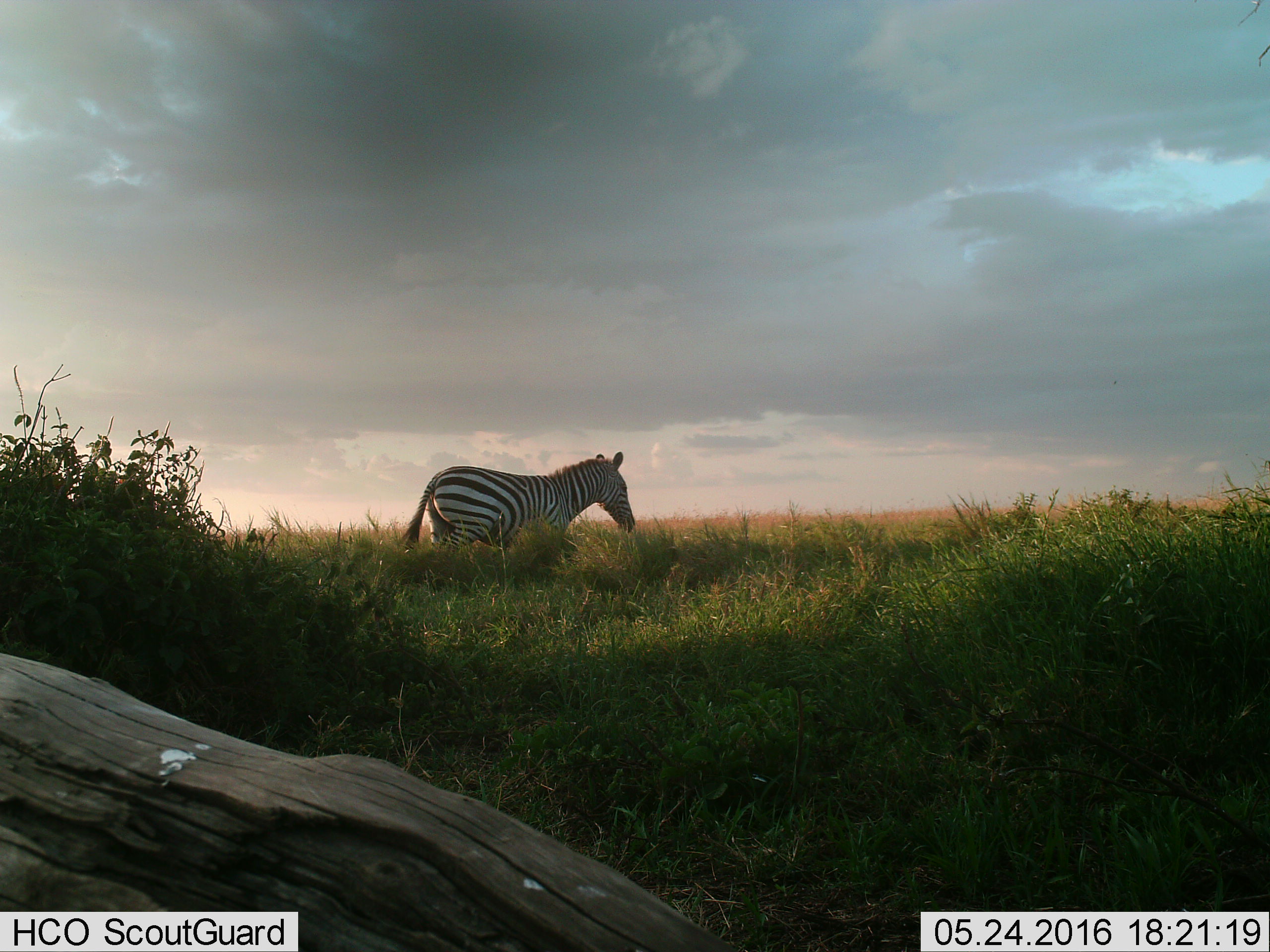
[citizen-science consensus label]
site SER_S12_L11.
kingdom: Animalia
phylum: Chordata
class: Mammalia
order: Perissodactyla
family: Equidae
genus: Equus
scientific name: Equus quagga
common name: plains zebra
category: zebraplains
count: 1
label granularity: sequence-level